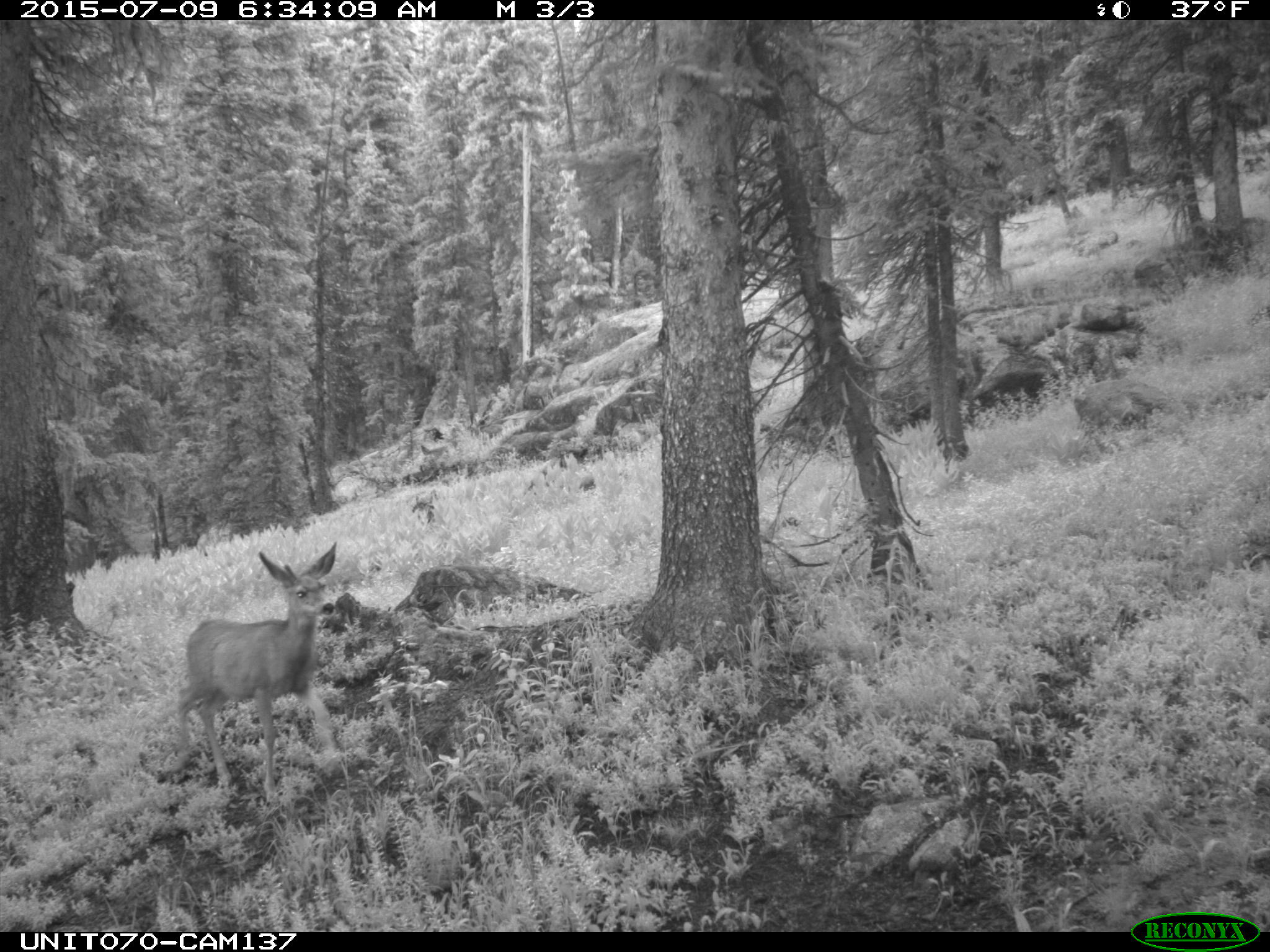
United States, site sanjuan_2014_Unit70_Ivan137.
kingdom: Animalia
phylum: Chordata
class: Mammalia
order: Artiodactyla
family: Cervidae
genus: Odocoileus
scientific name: Odocoileus hemionus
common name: mule deer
Odocoileus hemionus (mule deer).